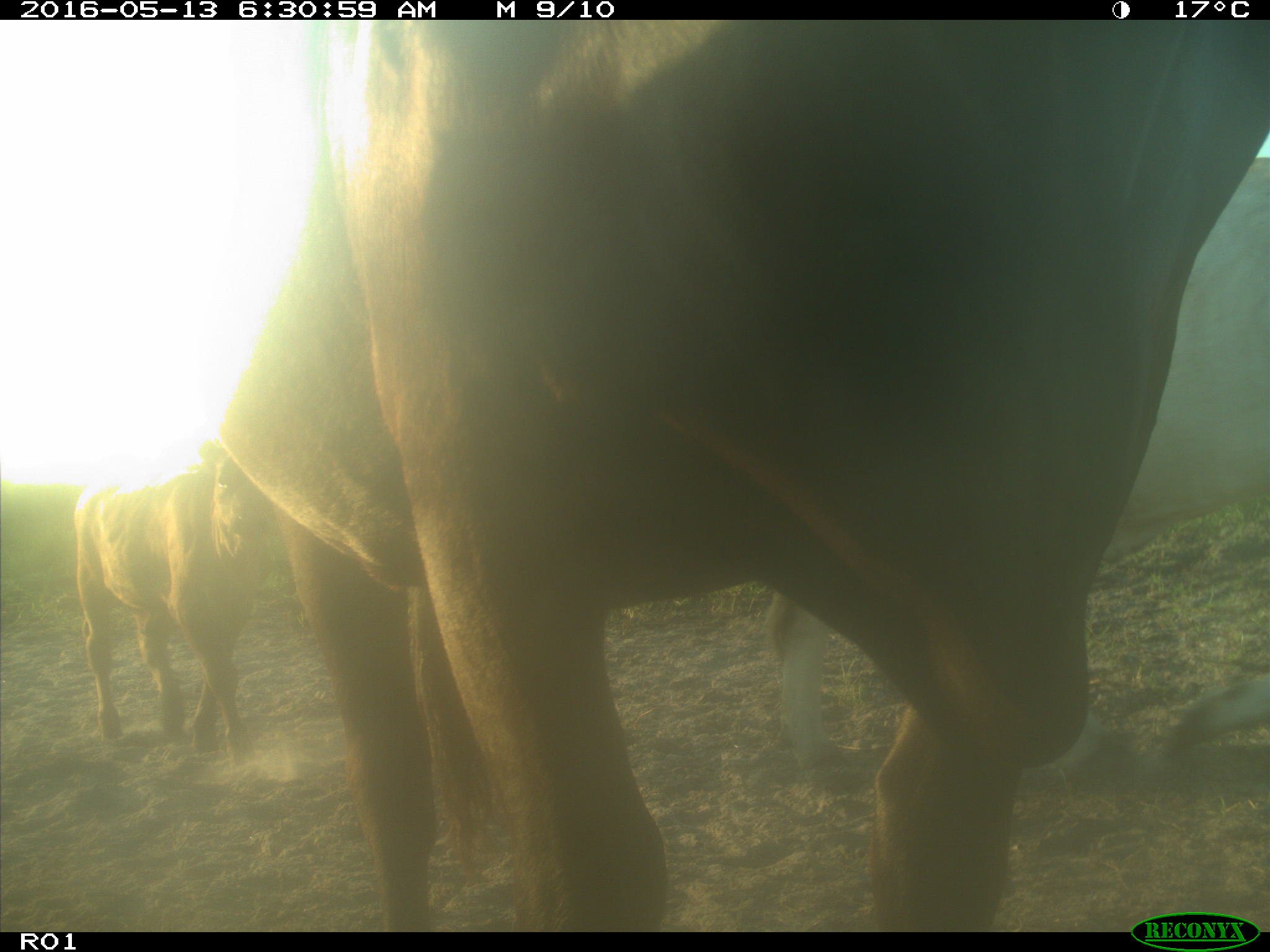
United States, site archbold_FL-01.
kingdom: Animalia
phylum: Chordata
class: Mammalia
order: Artiodactyla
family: Bovidae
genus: Bos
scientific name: Bos taurus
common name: domestic cow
Bos taurus (domestic cow).